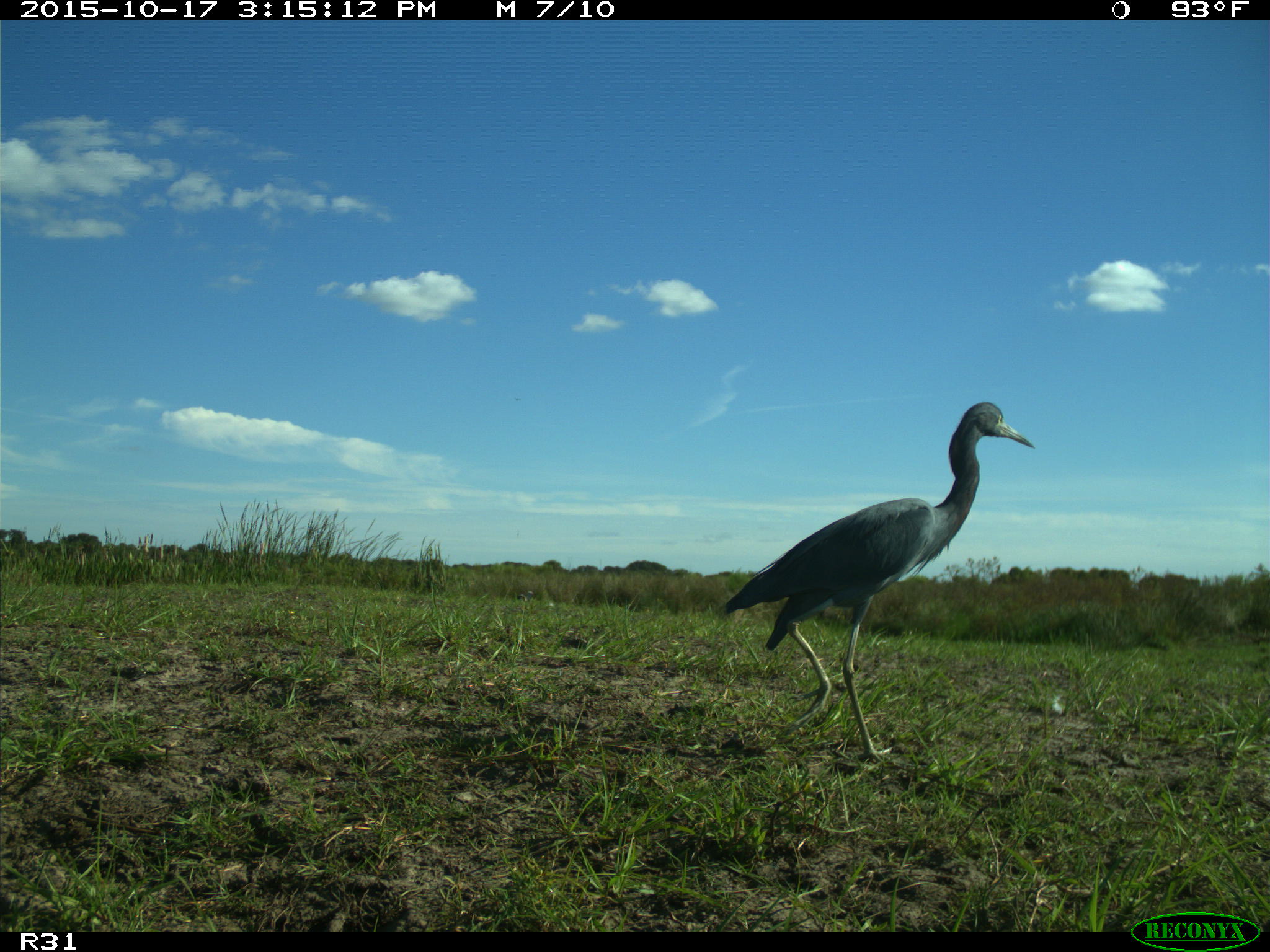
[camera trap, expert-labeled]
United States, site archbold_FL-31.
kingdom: Animalia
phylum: Chordata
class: Aves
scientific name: Aves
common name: birds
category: unidentified bird